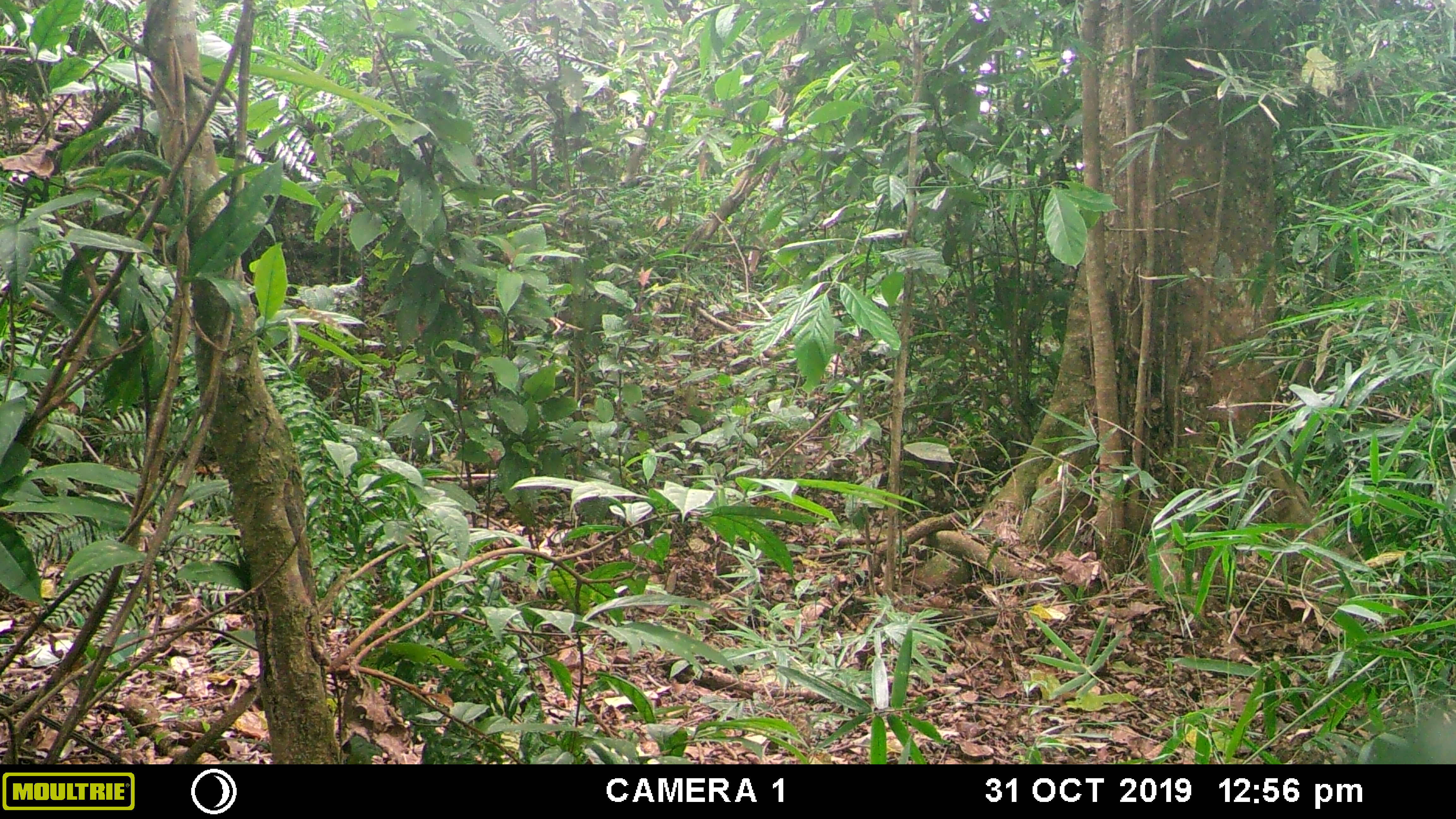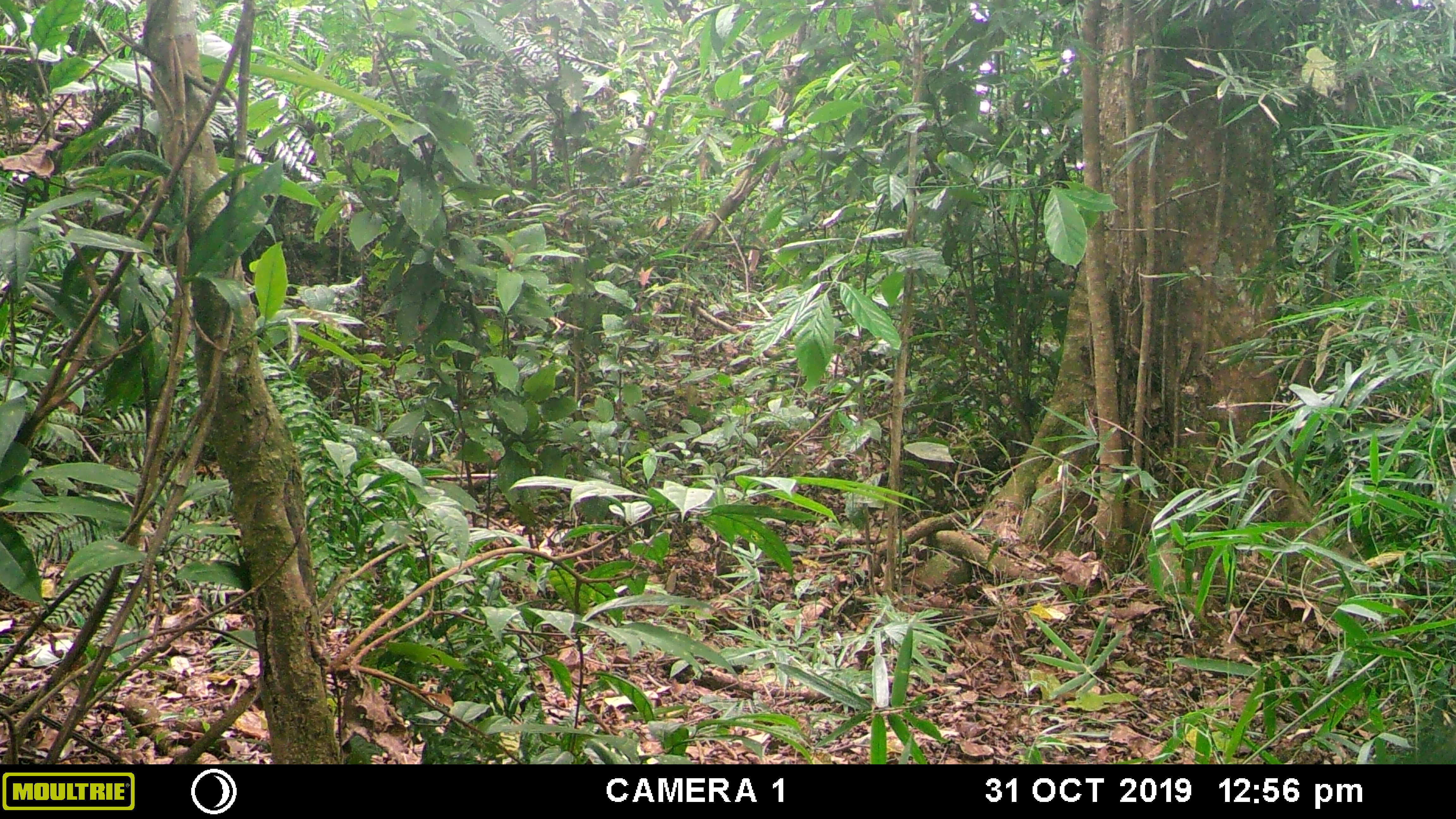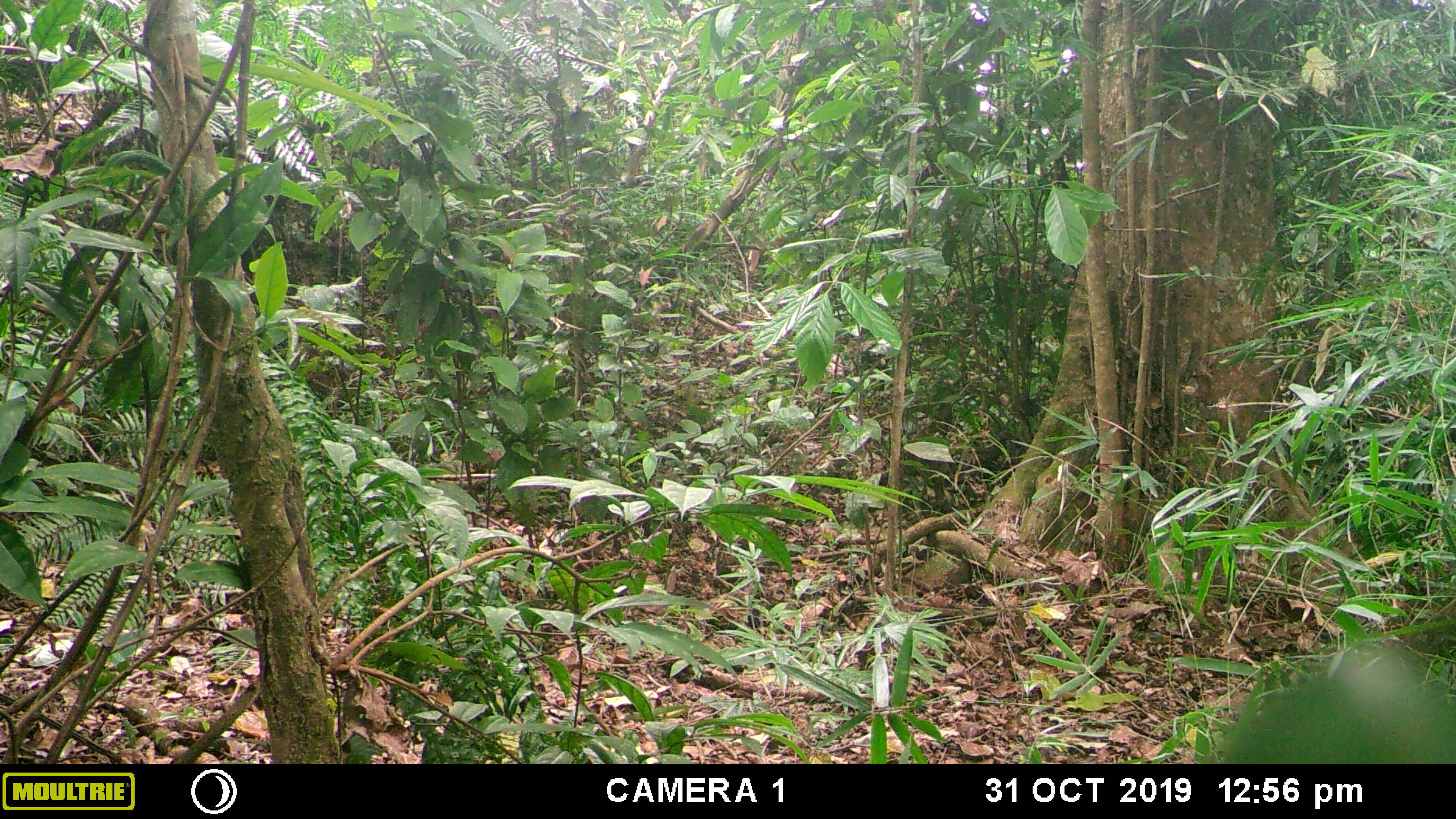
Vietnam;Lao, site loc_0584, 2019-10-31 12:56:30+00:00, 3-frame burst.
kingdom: Animalia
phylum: Chordata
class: Mammalia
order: Artiodactyla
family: Suidae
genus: Sus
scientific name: Sus scrofa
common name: eurasian wild pig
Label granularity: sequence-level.